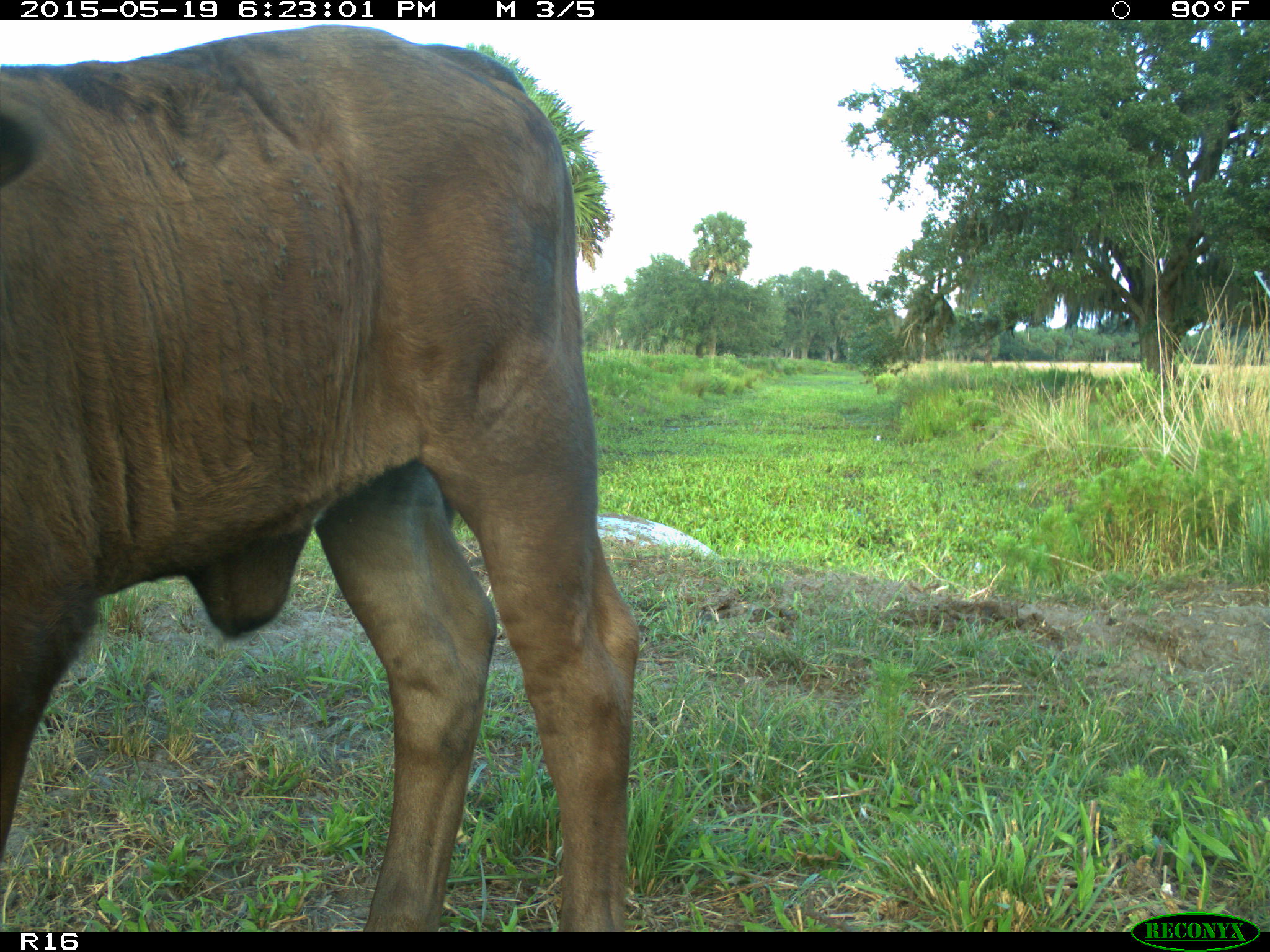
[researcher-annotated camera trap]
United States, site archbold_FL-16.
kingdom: Animalia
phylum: Chordata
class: Mammalia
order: Artiodactyla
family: Bovidae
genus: Bos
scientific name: Bos taurus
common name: domestic cow